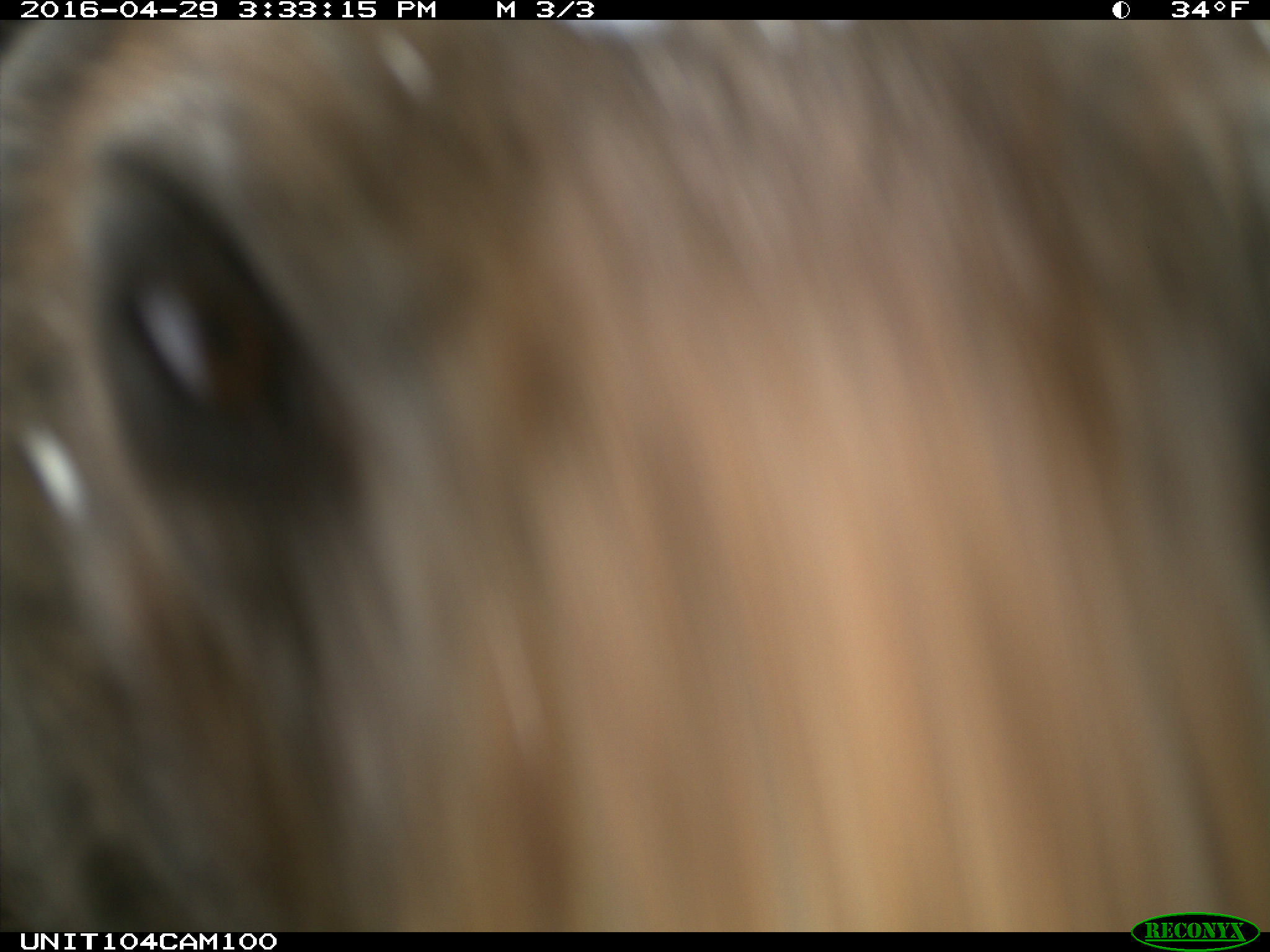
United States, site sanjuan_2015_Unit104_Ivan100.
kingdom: Animalia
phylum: Chordata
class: Mammalia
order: Carnivora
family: Ursidae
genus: Ursus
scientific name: Ursus americanus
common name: american black bear